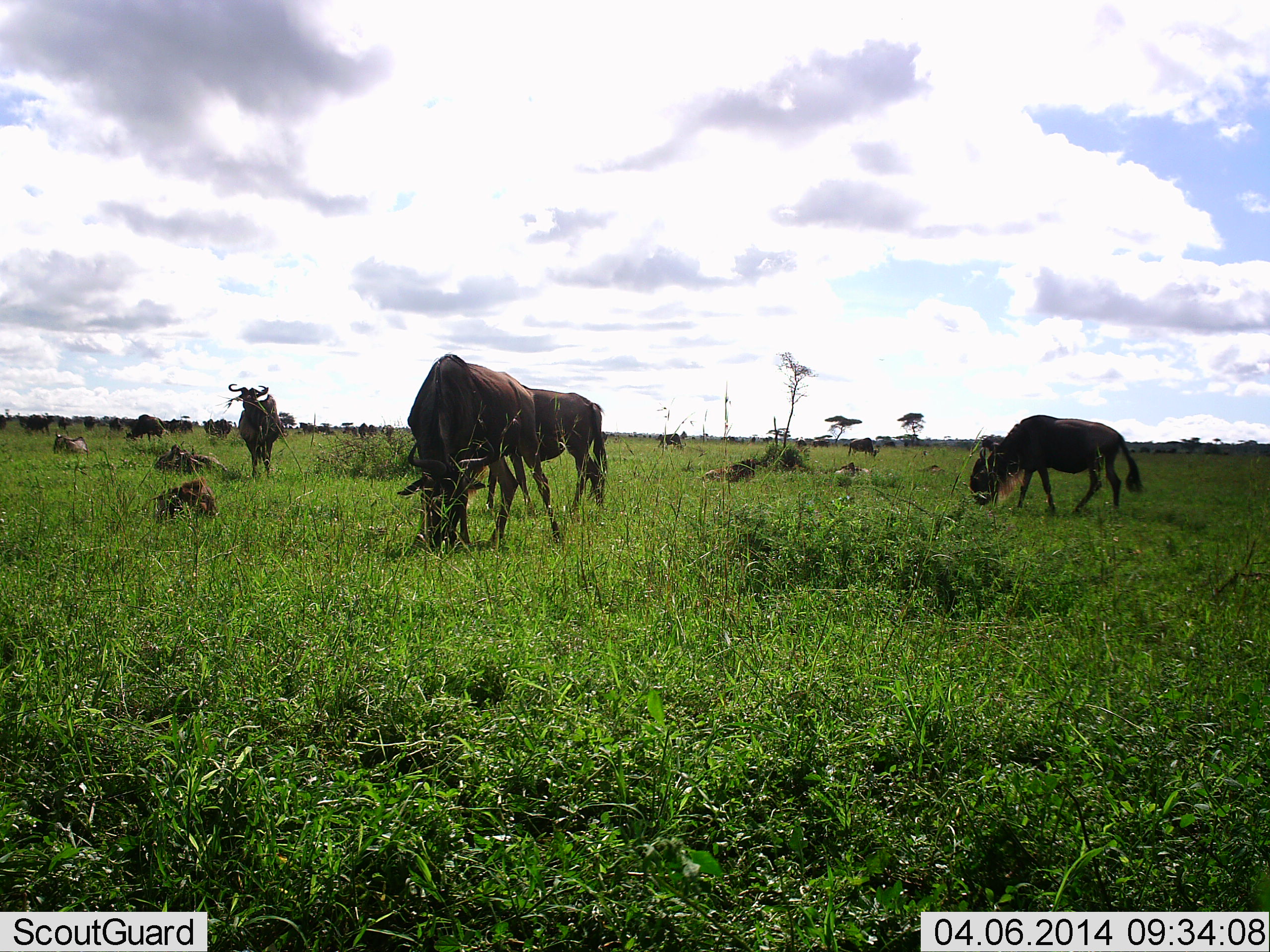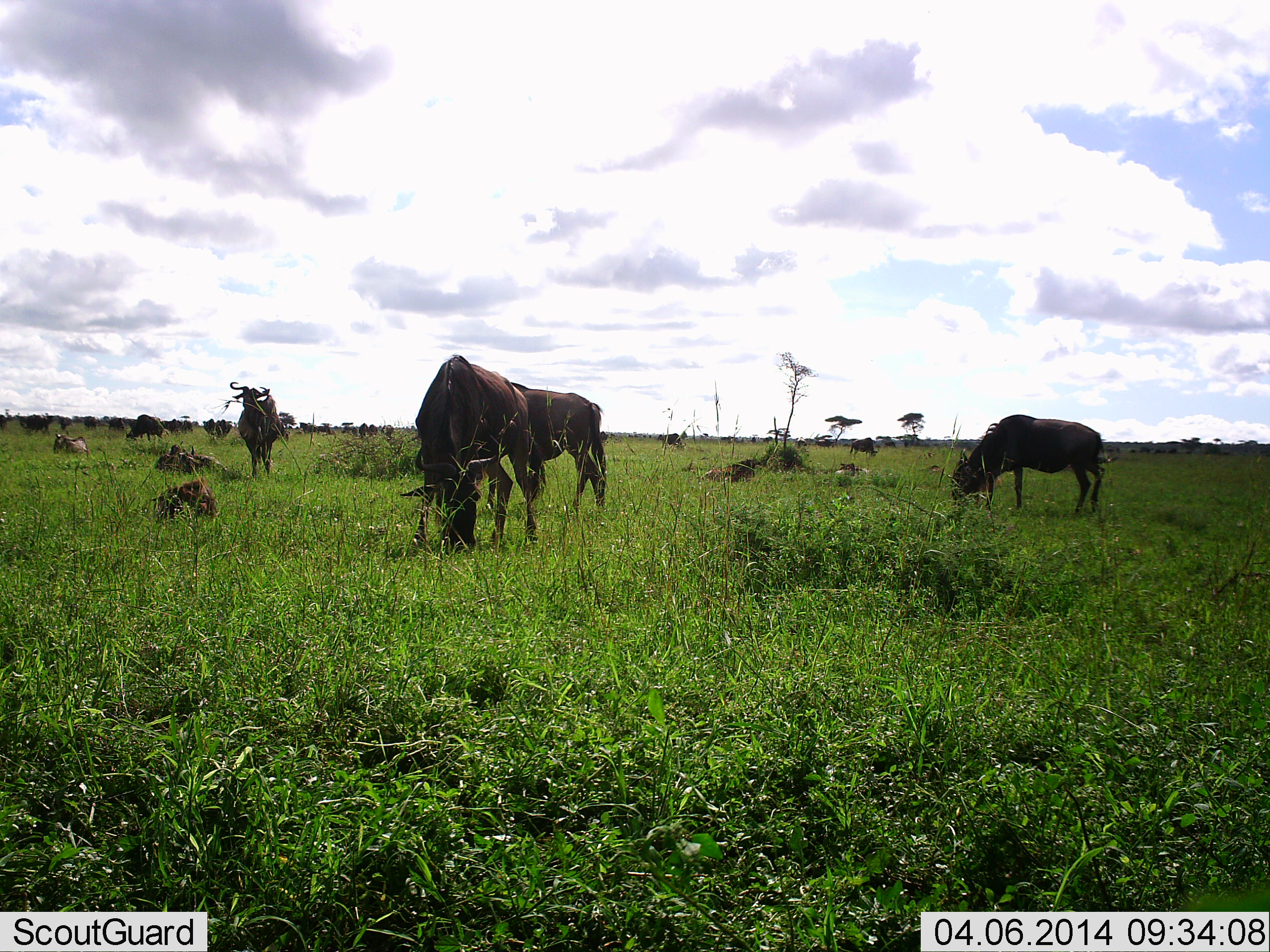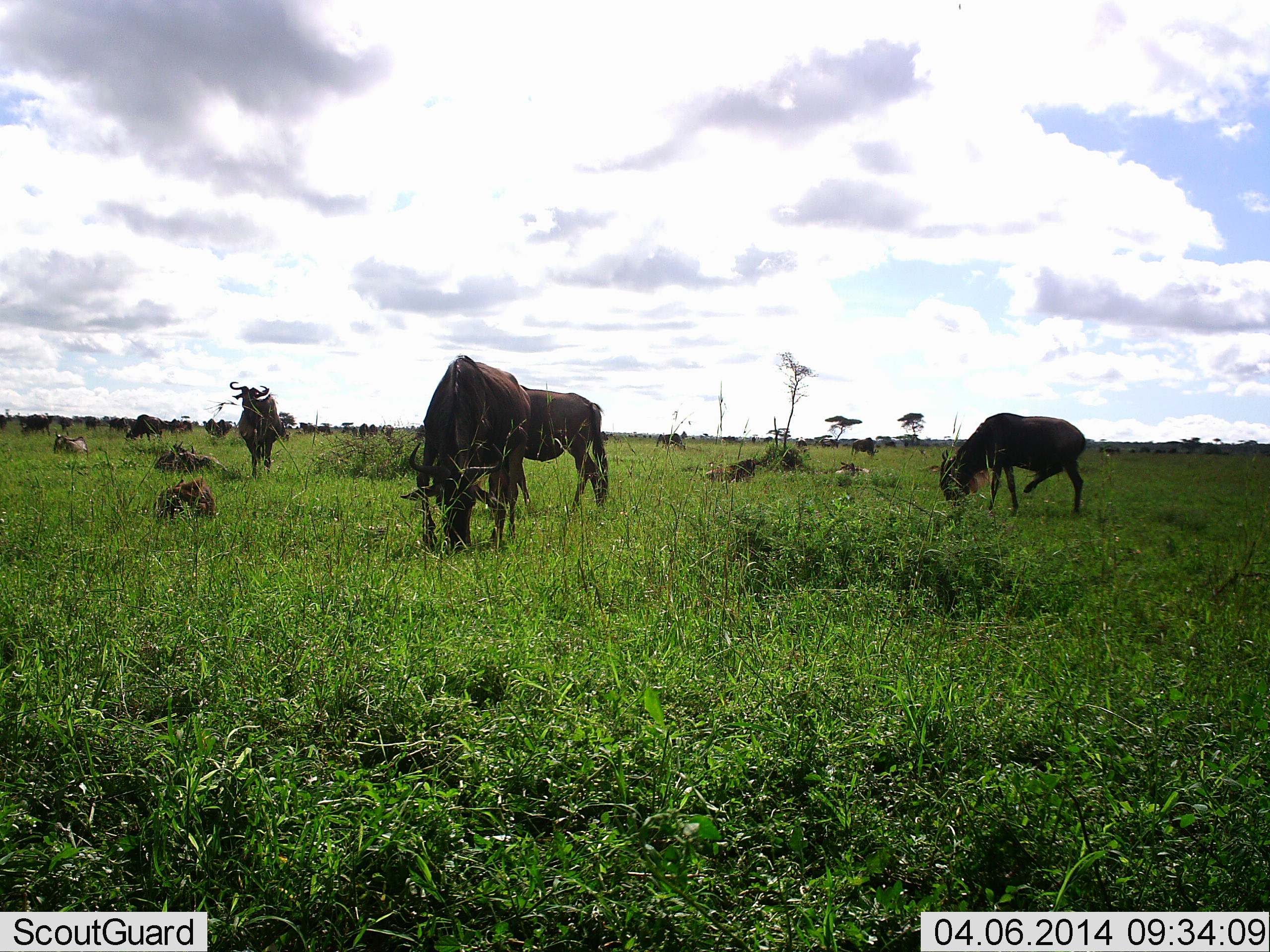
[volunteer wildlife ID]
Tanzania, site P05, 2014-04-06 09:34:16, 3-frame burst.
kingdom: Animalia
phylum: Chordata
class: Mammalia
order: Artiodactyla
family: Bovidae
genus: Connochaetes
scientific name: Connochaetes taurinus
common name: blue wildebeest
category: wildebeest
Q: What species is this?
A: Wildebeest (blue wildebeest) (Connochaetes taurinus).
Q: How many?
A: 11-50.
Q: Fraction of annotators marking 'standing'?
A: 60%.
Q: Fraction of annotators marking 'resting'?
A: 50%.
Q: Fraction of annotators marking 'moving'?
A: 20%.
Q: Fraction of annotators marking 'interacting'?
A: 0%.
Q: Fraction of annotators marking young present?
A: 0%.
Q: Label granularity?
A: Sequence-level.